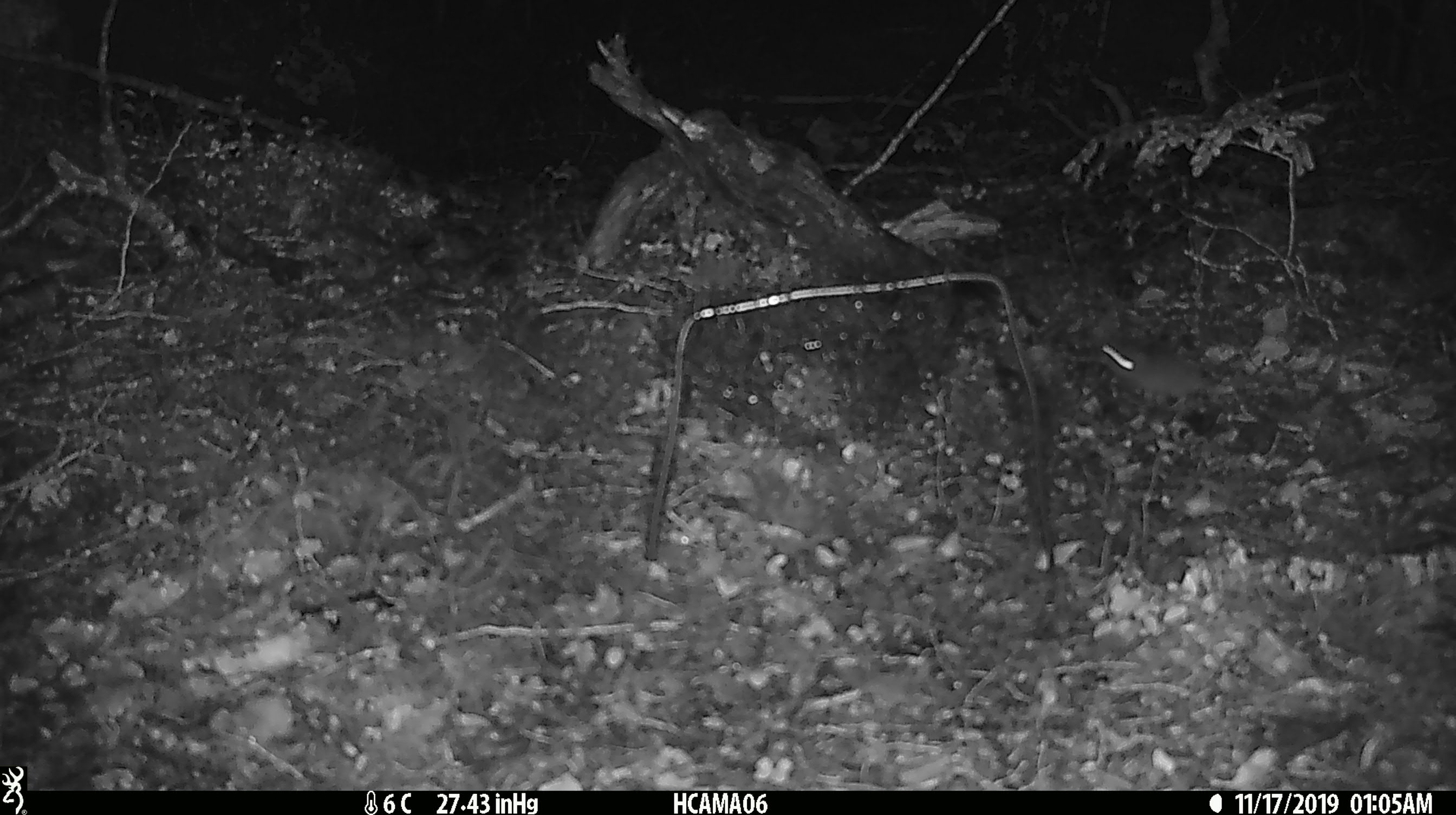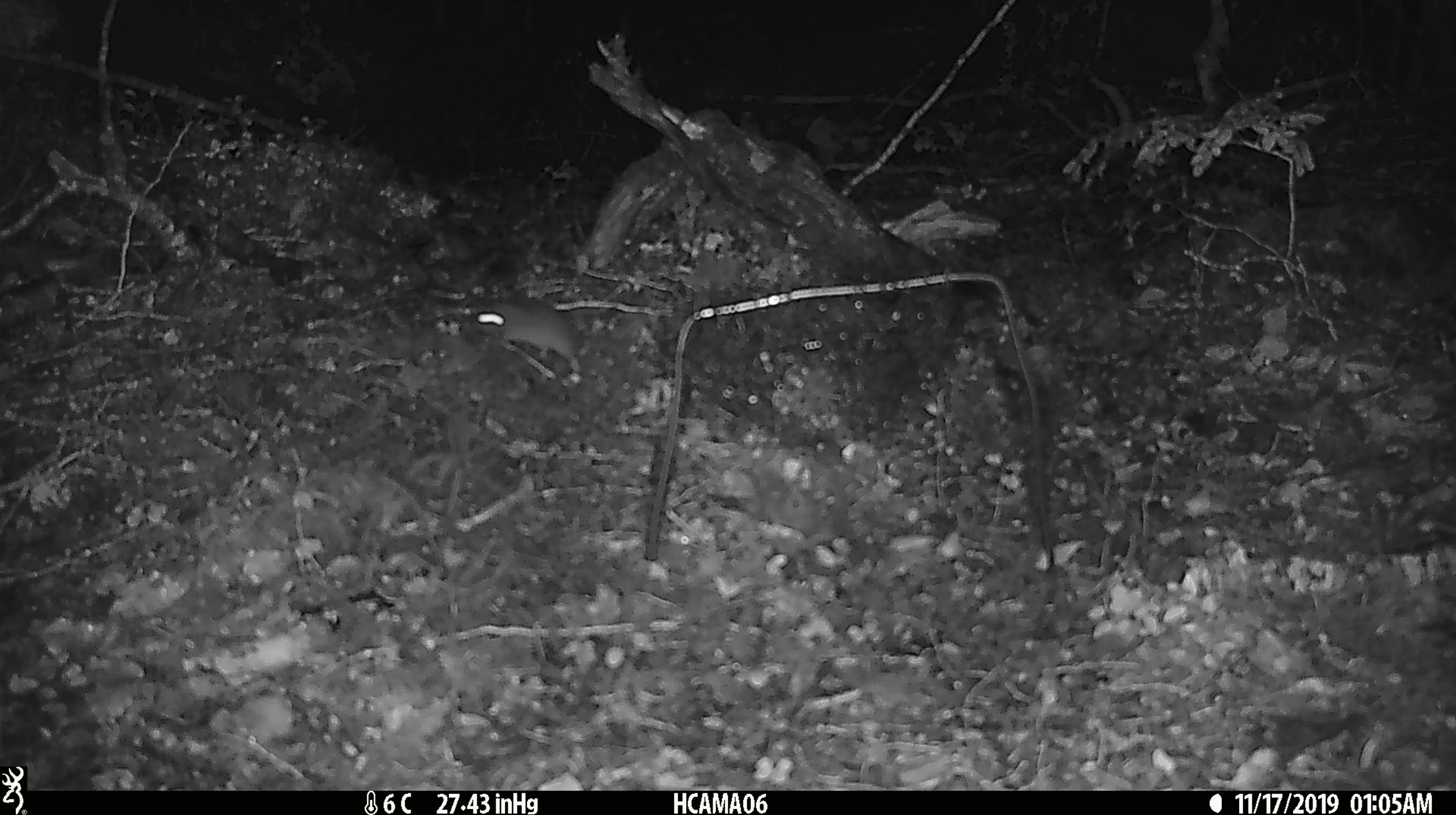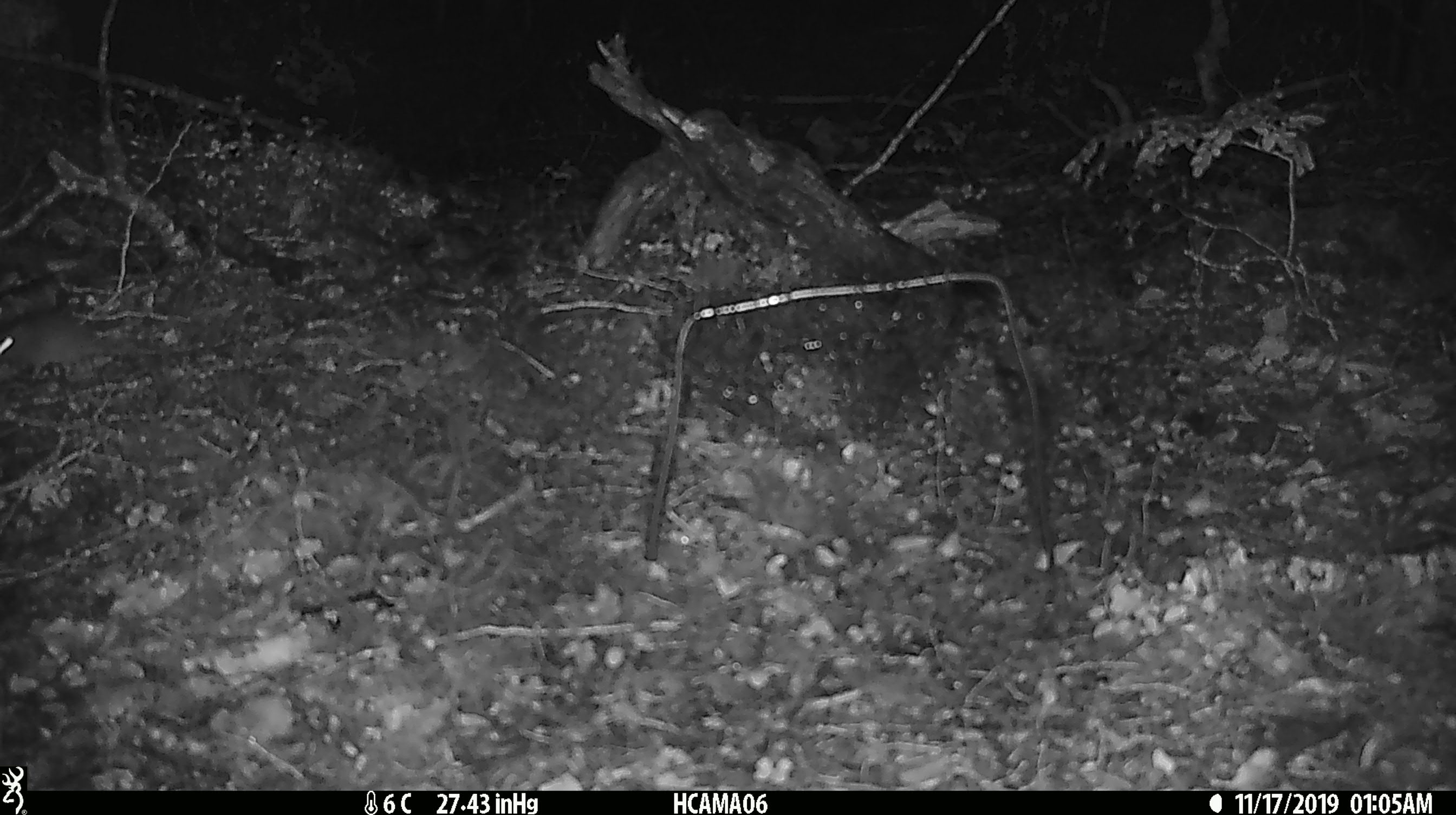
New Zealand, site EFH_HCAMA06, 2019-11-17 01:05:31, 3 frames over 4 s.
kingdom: Animalia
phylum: Chordata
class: Mammalia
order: Rodentia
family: Muridae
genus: Mus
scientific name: Mus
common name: mouse